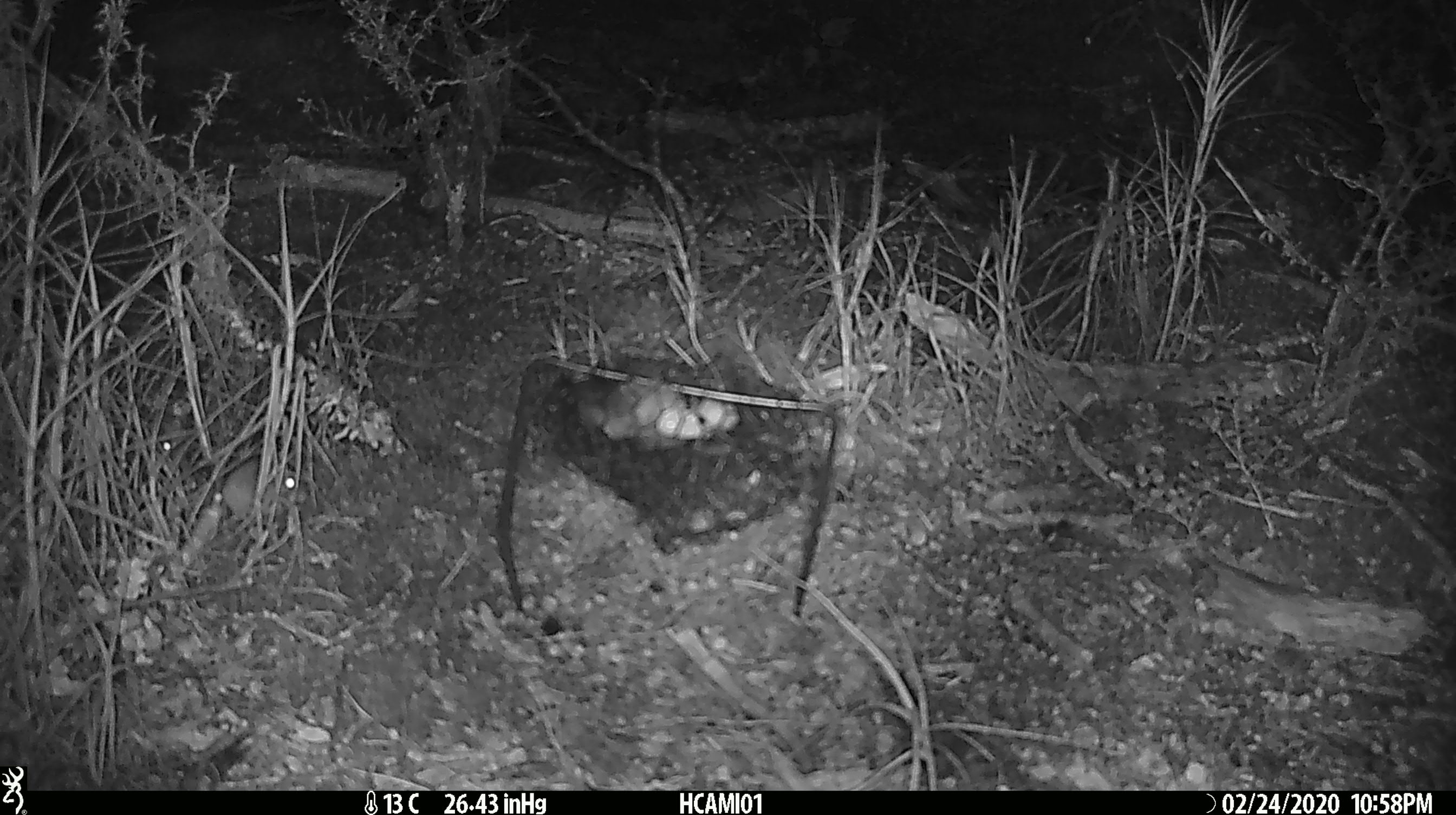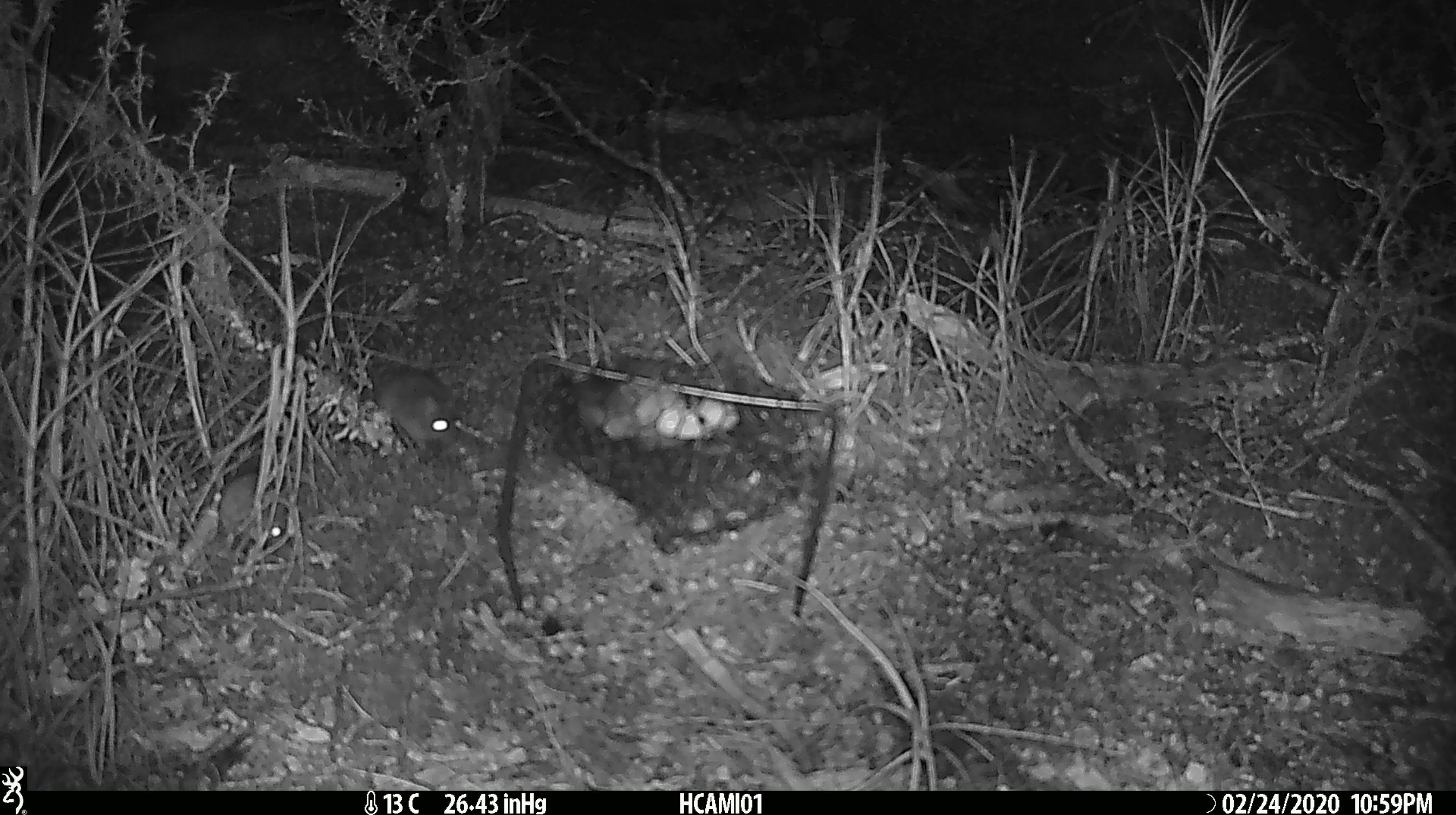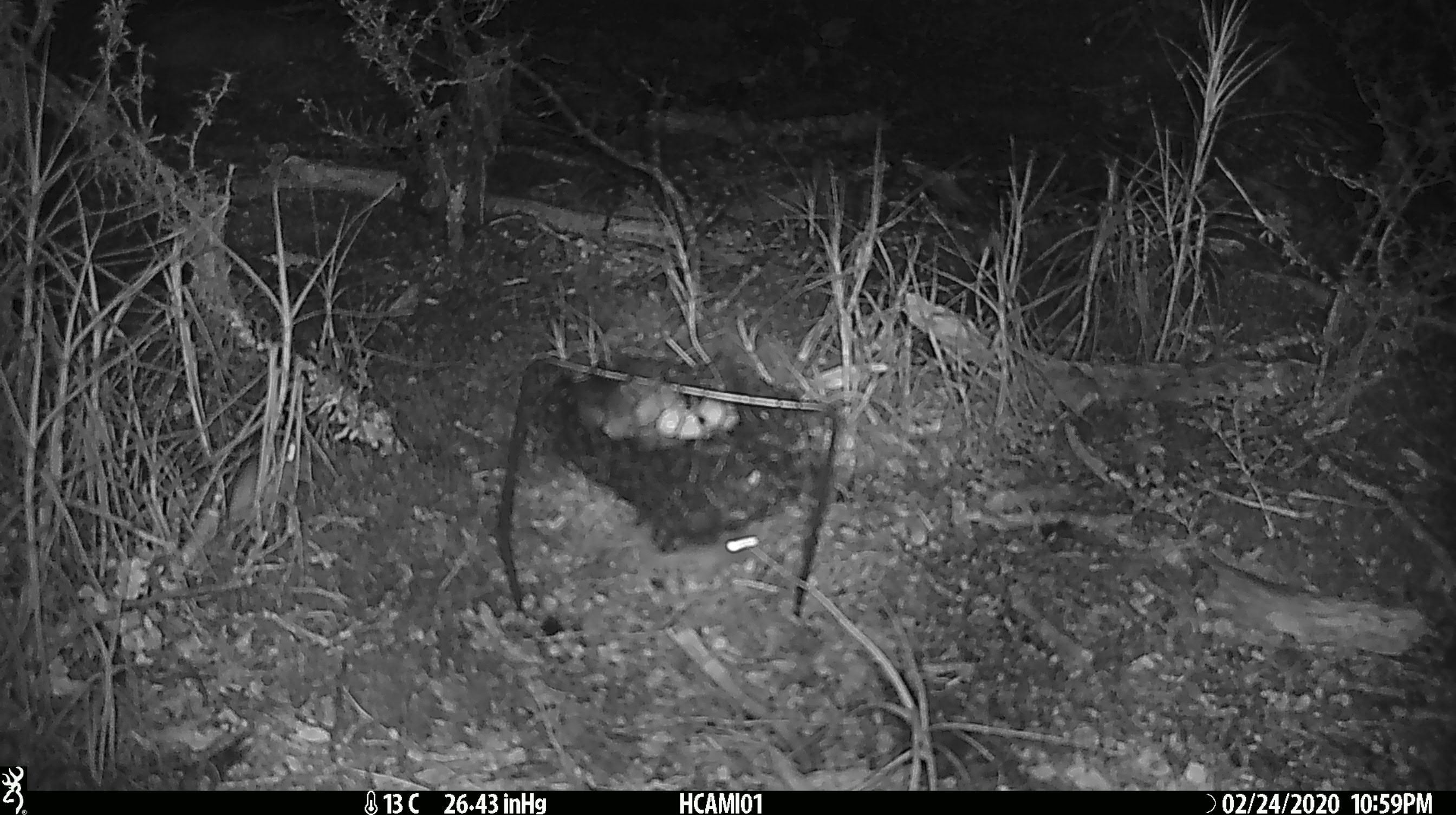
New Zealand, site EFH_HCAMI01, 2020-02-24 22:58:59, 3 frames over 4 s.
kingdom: Animalia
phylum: Chordata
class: Mammalia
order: Rodentia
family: Muridae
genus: Mus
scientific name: Mus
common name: mouse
Mouse (Mus).